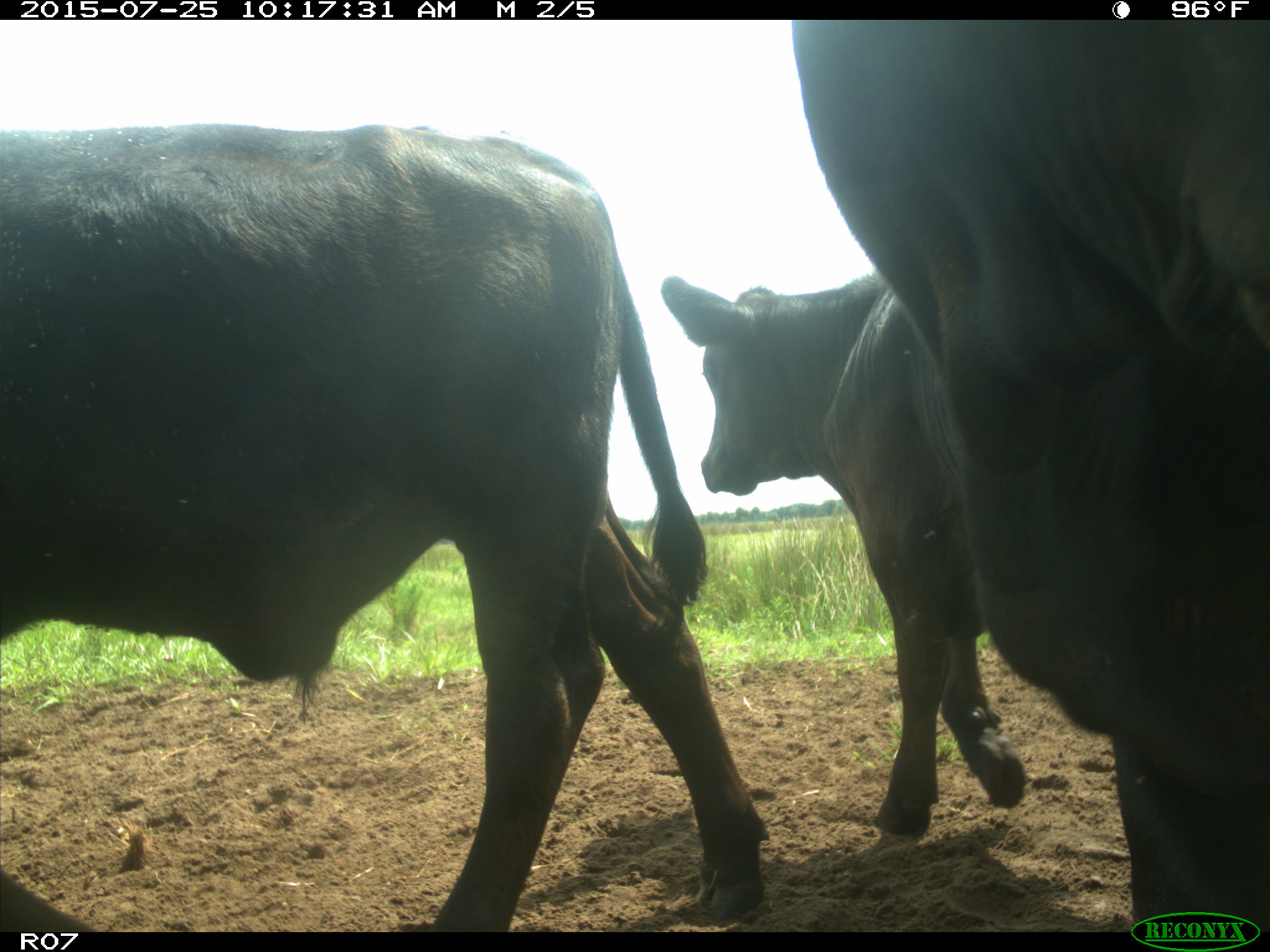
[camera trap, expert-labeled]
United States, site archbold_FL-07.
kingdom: Animalia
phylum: Chordata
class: Mammalia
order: Artiodactyla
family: Bovidae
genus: Bos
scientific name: Bos taurus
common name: domestic cow